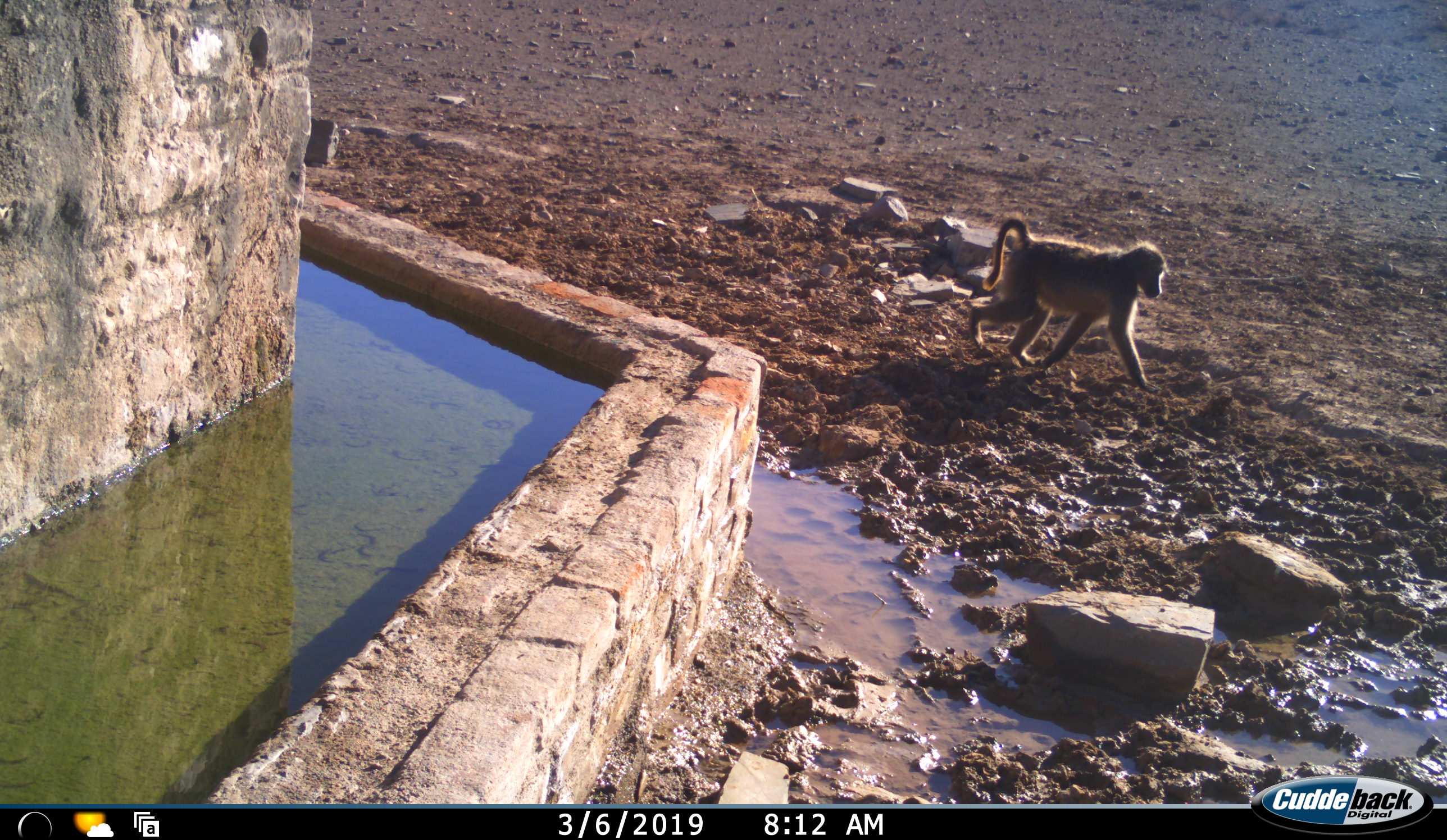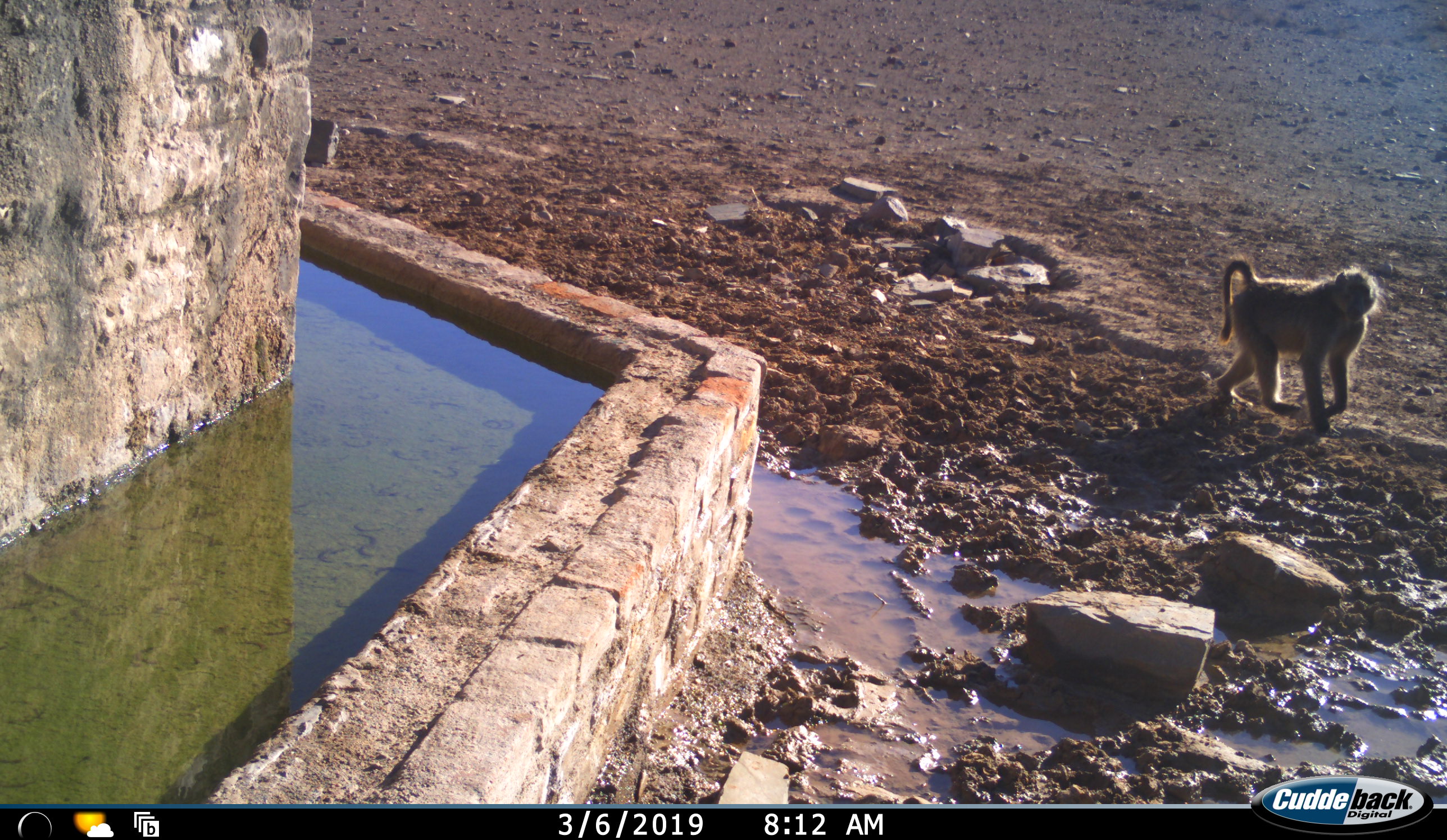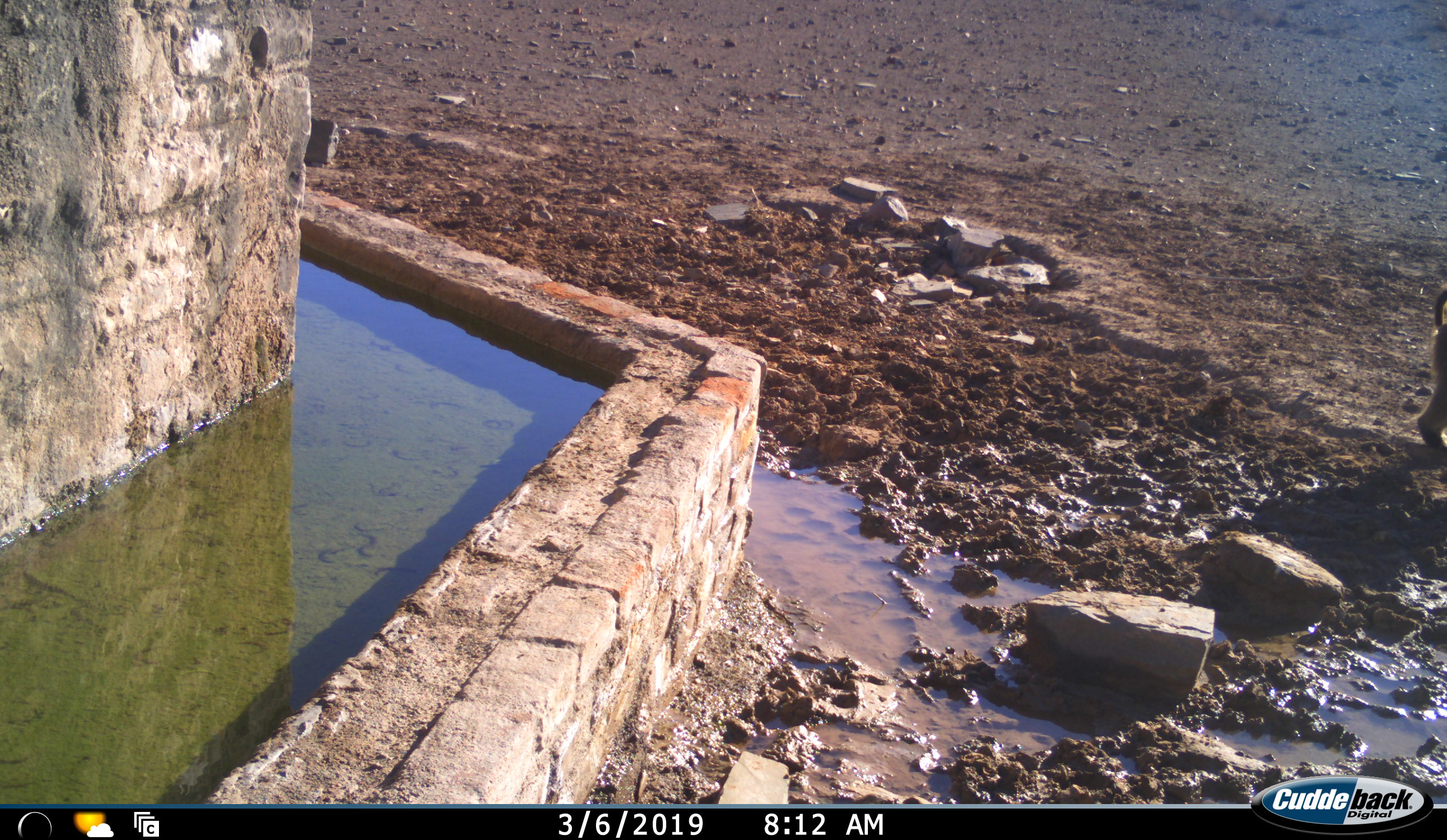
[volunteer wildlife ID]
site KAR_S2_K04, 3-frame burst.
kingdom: Animalia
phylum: Chordata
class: Mammalia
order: Primates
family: Cercopithecidae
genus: Papio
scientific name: Papio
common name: baboon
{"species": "baboon (Papio)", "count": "1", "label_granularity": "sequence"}